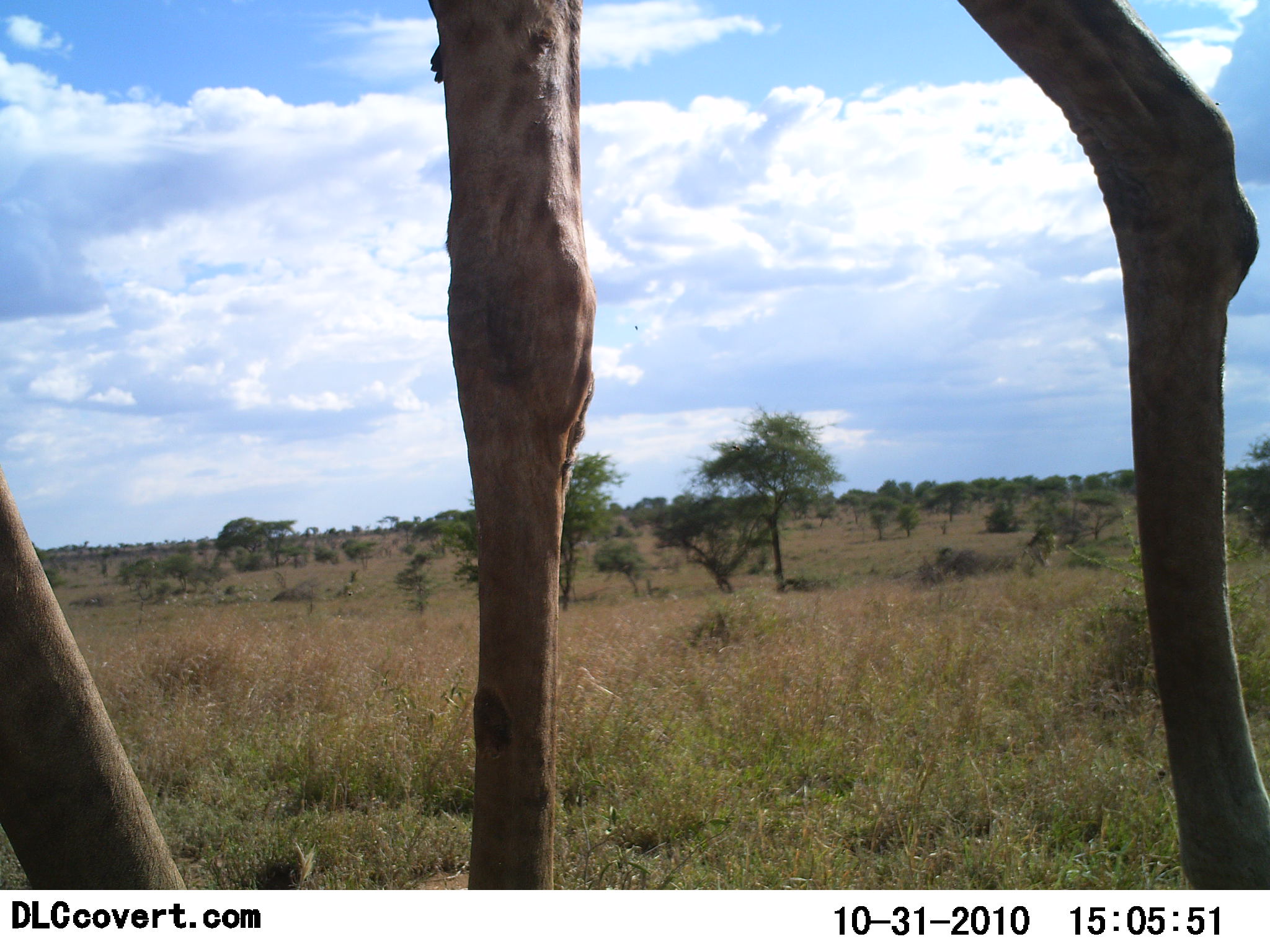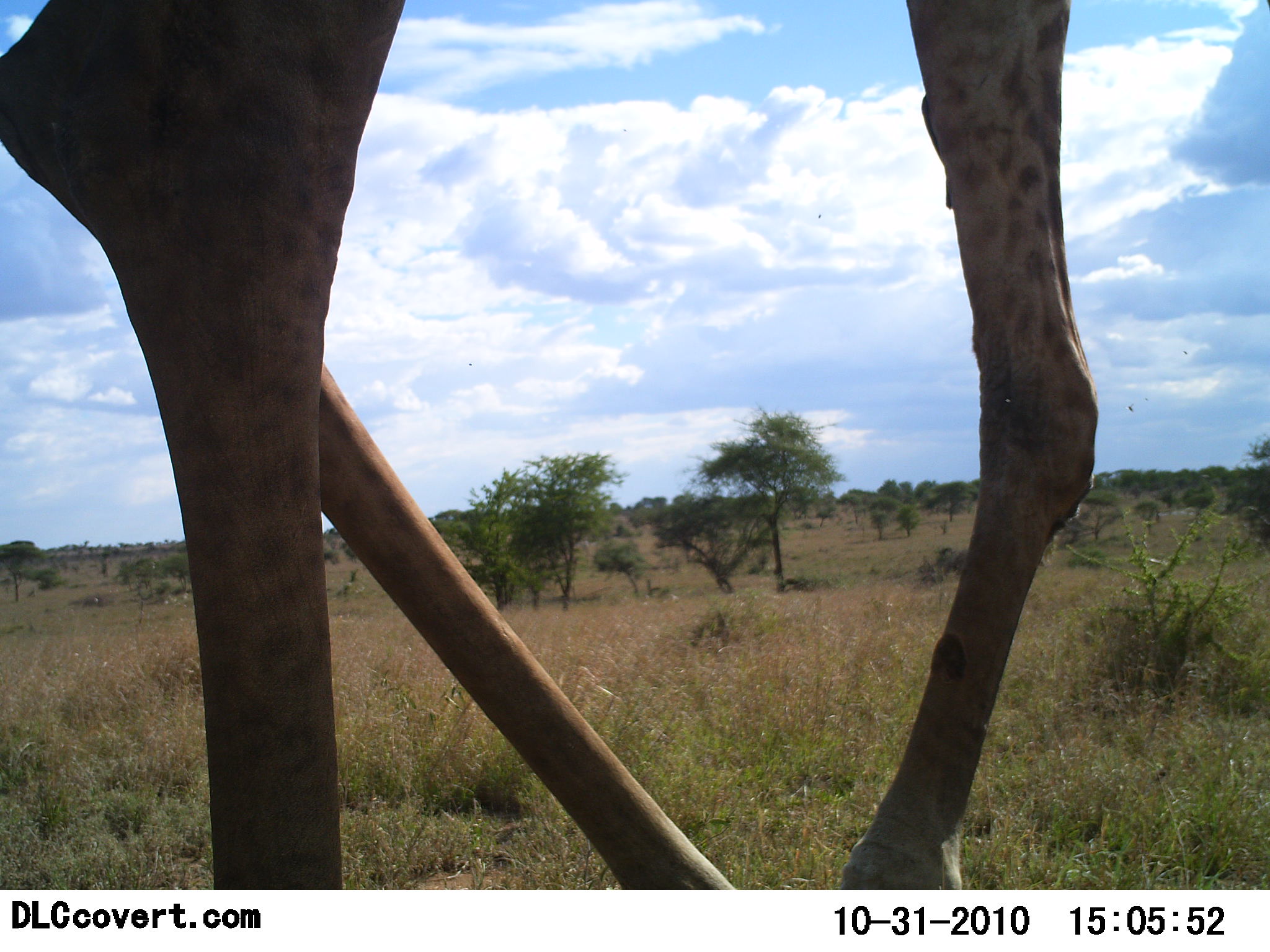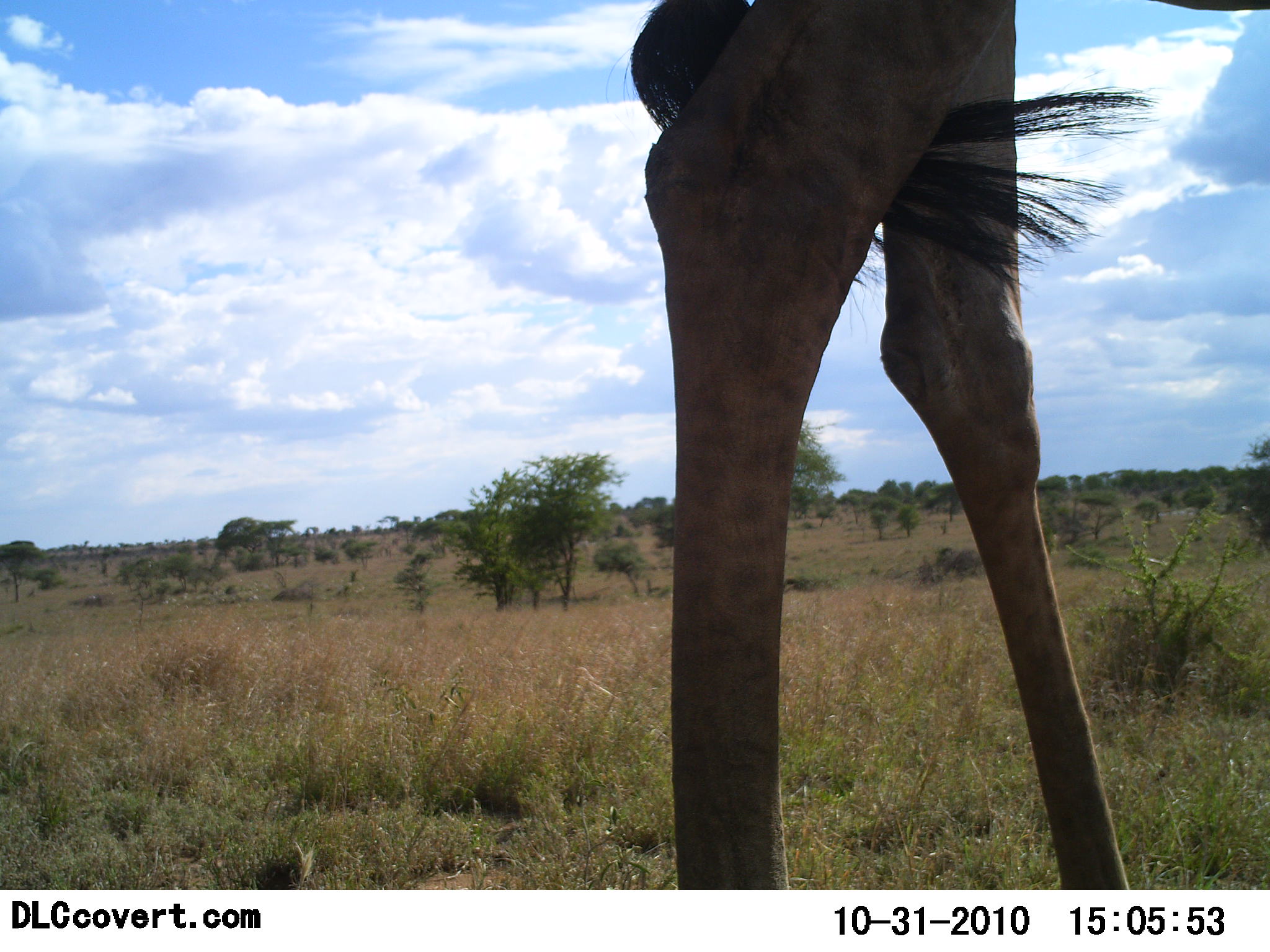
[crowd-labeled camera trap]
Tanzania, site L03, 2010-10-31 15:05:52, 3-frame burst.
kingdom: Animalia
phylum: Chordata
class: Mammalia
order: Artiodactyla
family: Giraffidae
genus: Giraffa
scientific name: Giraffa camelopardalis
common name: giraffe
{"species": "giraffe (Giraffa camelopardalis)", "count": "1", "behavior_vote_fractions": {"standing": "17%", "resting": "0%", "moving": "92%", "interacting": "0%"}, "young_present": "0%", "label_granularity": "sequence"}